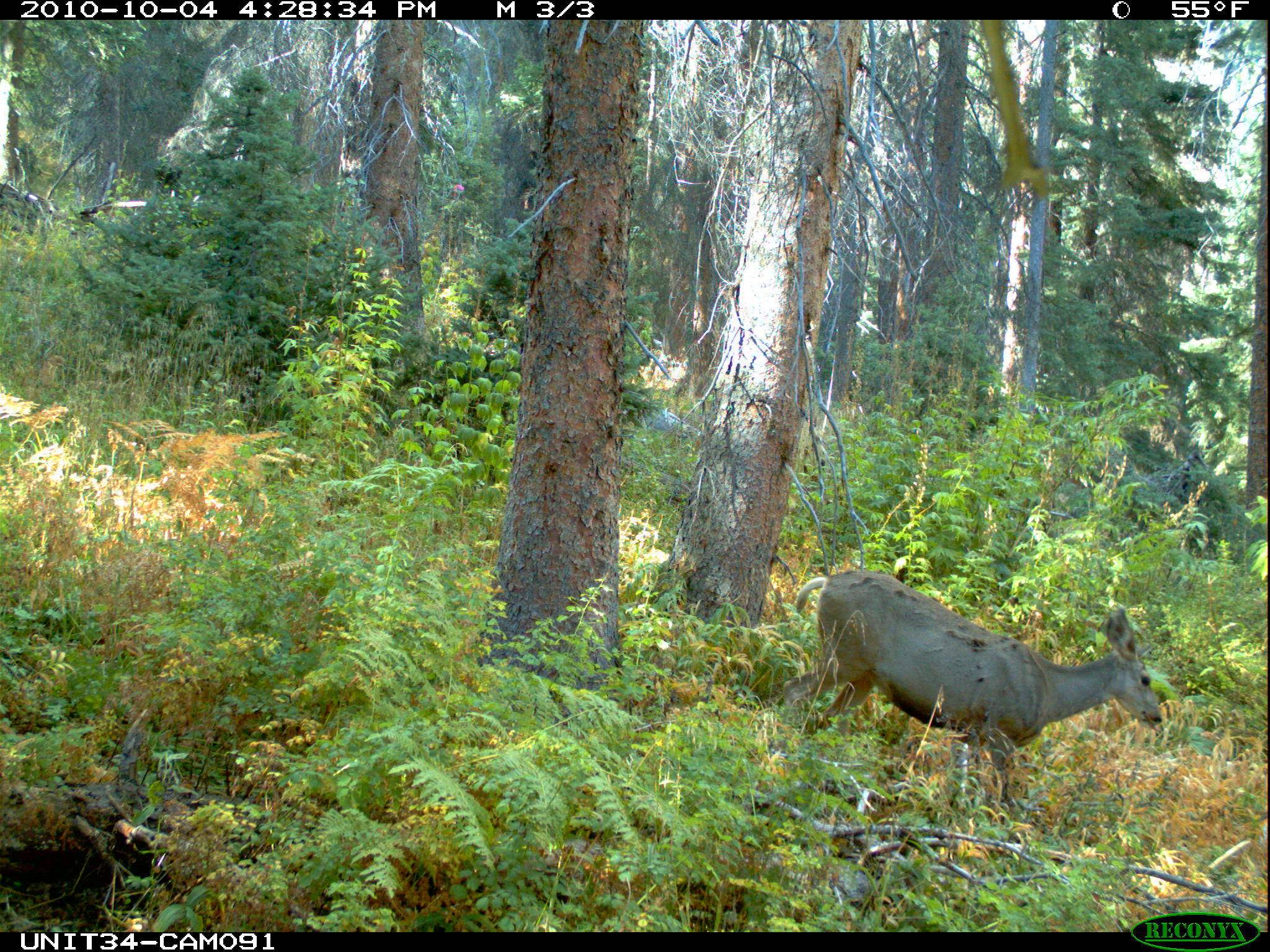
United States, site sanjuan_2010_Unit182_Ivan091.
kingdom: Animalia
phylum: Chordata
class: Mammalia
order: Artiodactyla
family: Cervidae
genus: Odocoileus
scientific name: Odocoileus hemionus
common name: mule deer